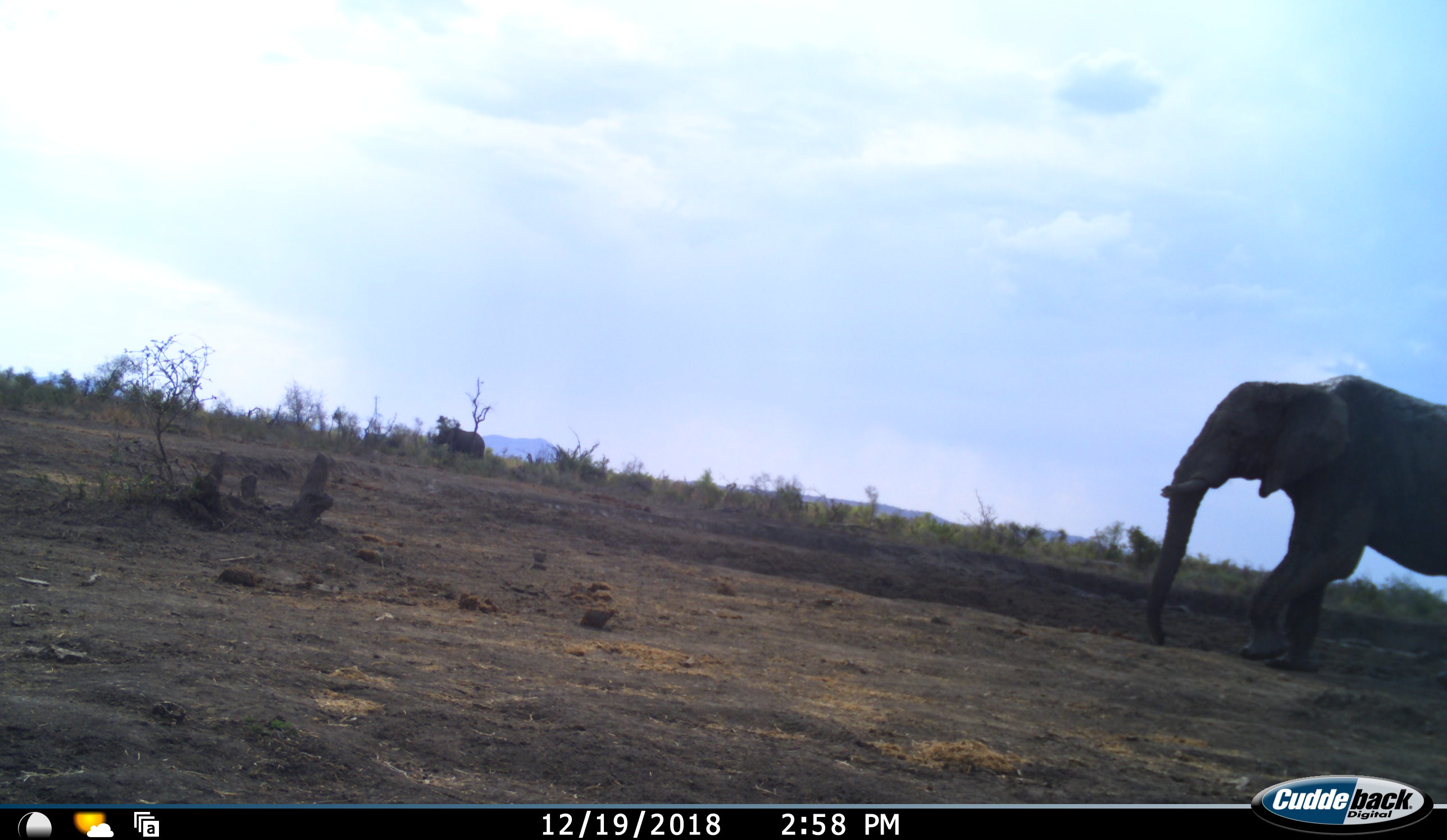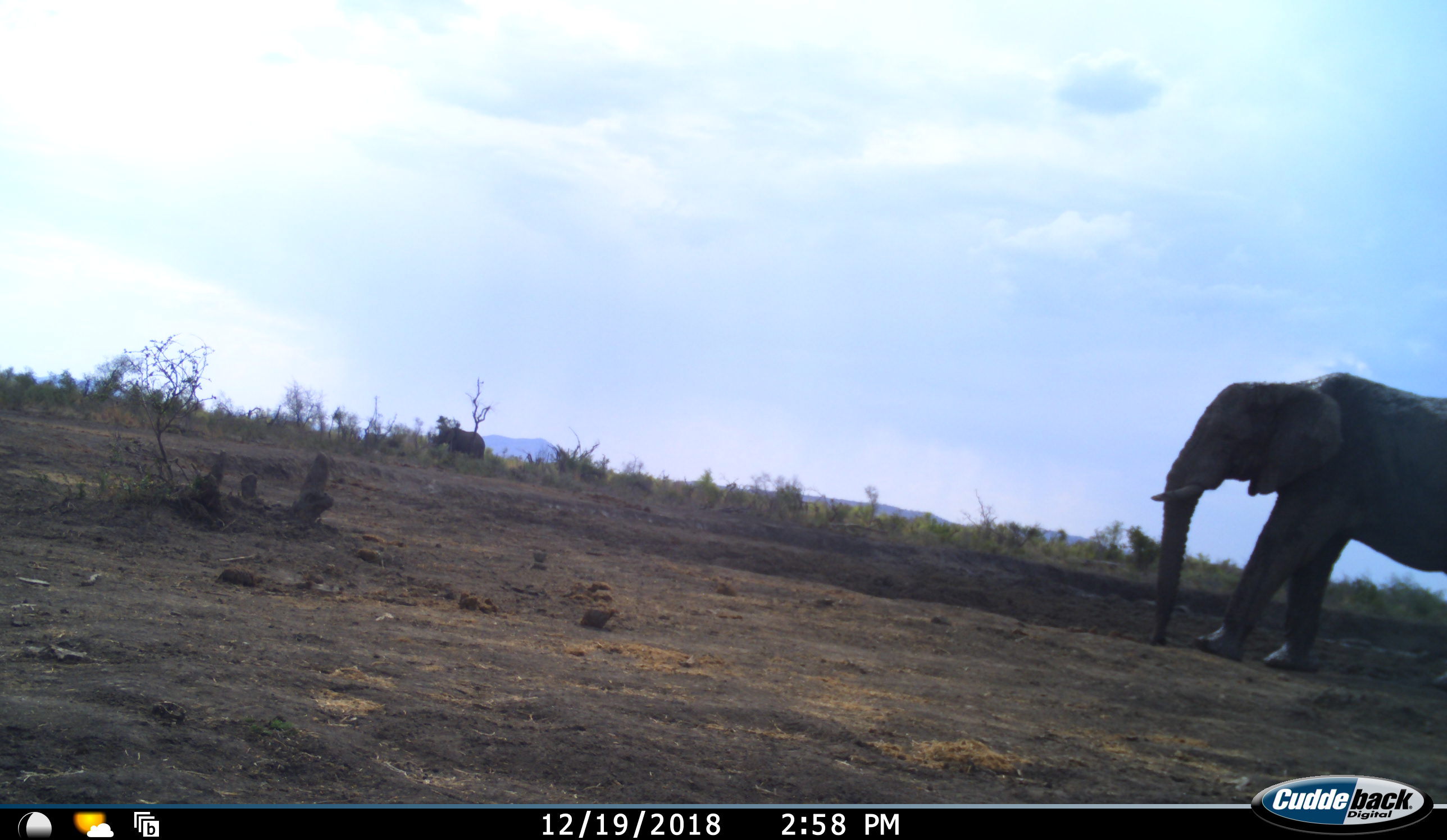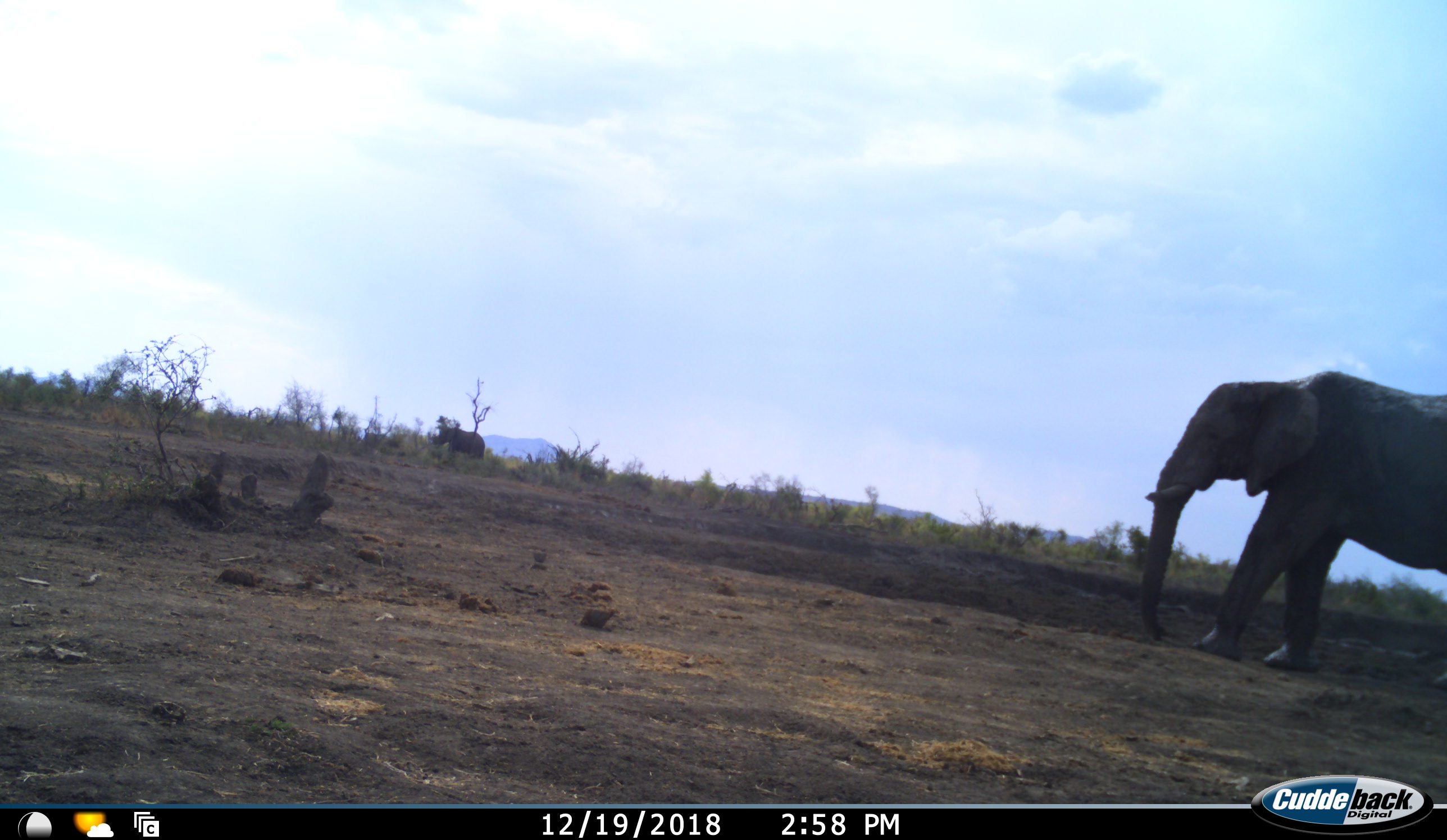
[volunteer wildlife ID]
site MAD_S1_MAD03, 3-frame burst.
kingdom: Animalia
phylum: Chordata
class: Mammalia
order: Proboscidea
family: Elephantidae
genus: Loxodonta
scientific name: Loxodonta africana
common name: african bush elephant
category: elephant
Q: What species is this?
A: Elephant (african bush elephant) (Loxodonta africana).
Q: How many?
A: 1.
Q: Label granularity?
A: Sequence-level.